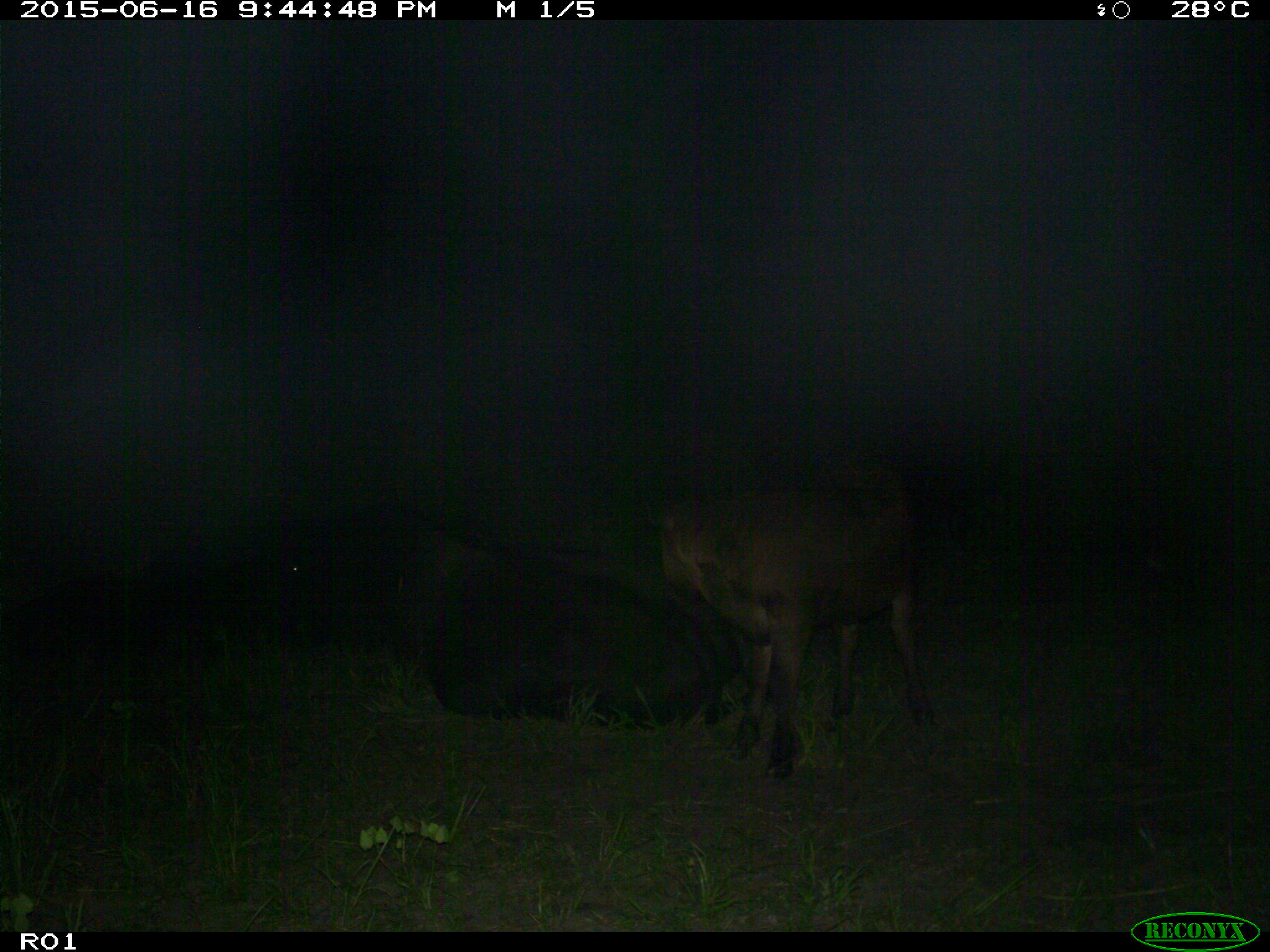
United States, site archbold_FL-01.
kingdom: Animalia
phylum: Chordata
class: Mammalia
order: Artiodactyla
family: Bovidae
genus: Bos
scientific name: Bos taurus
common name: domestic cow